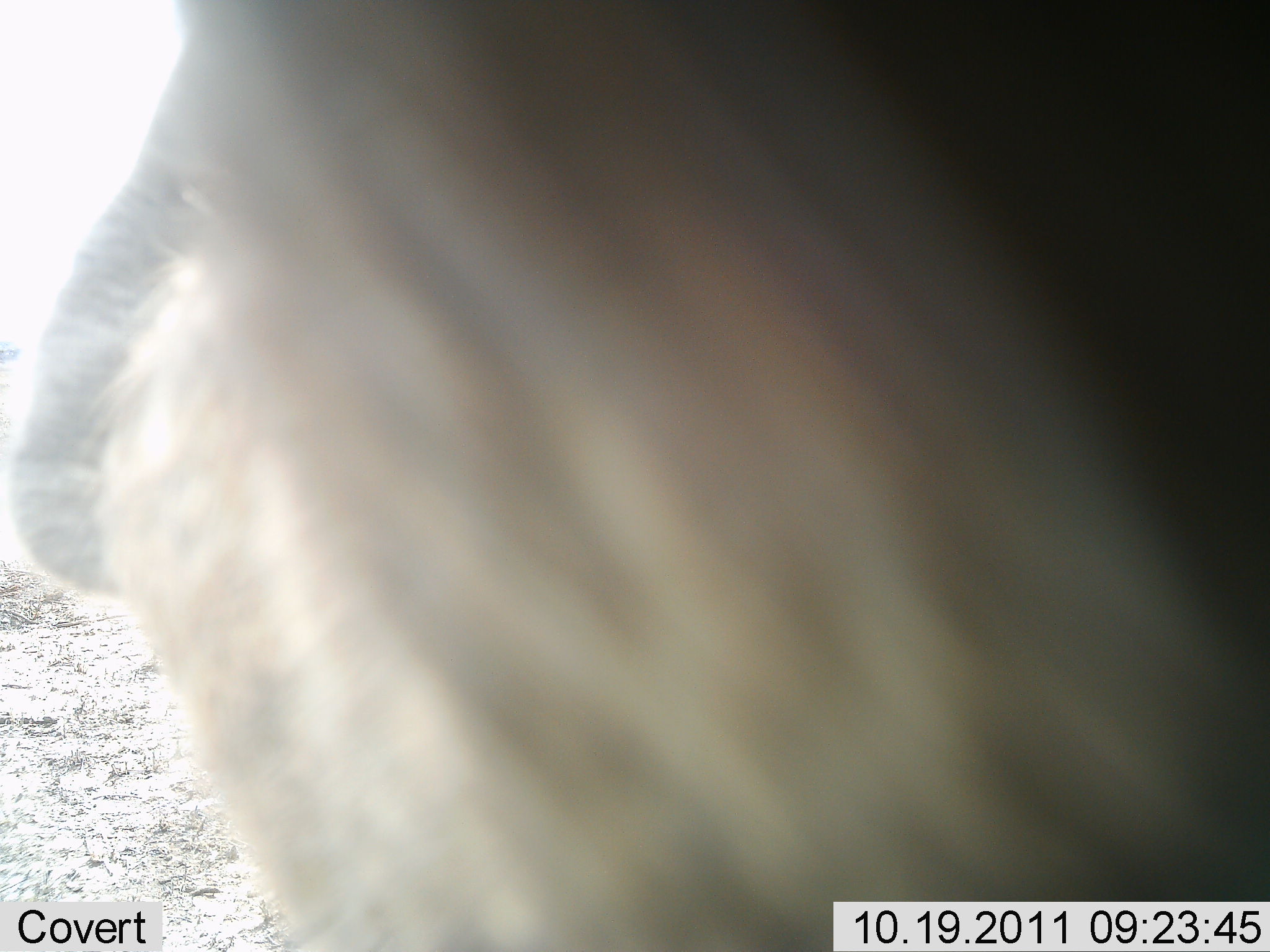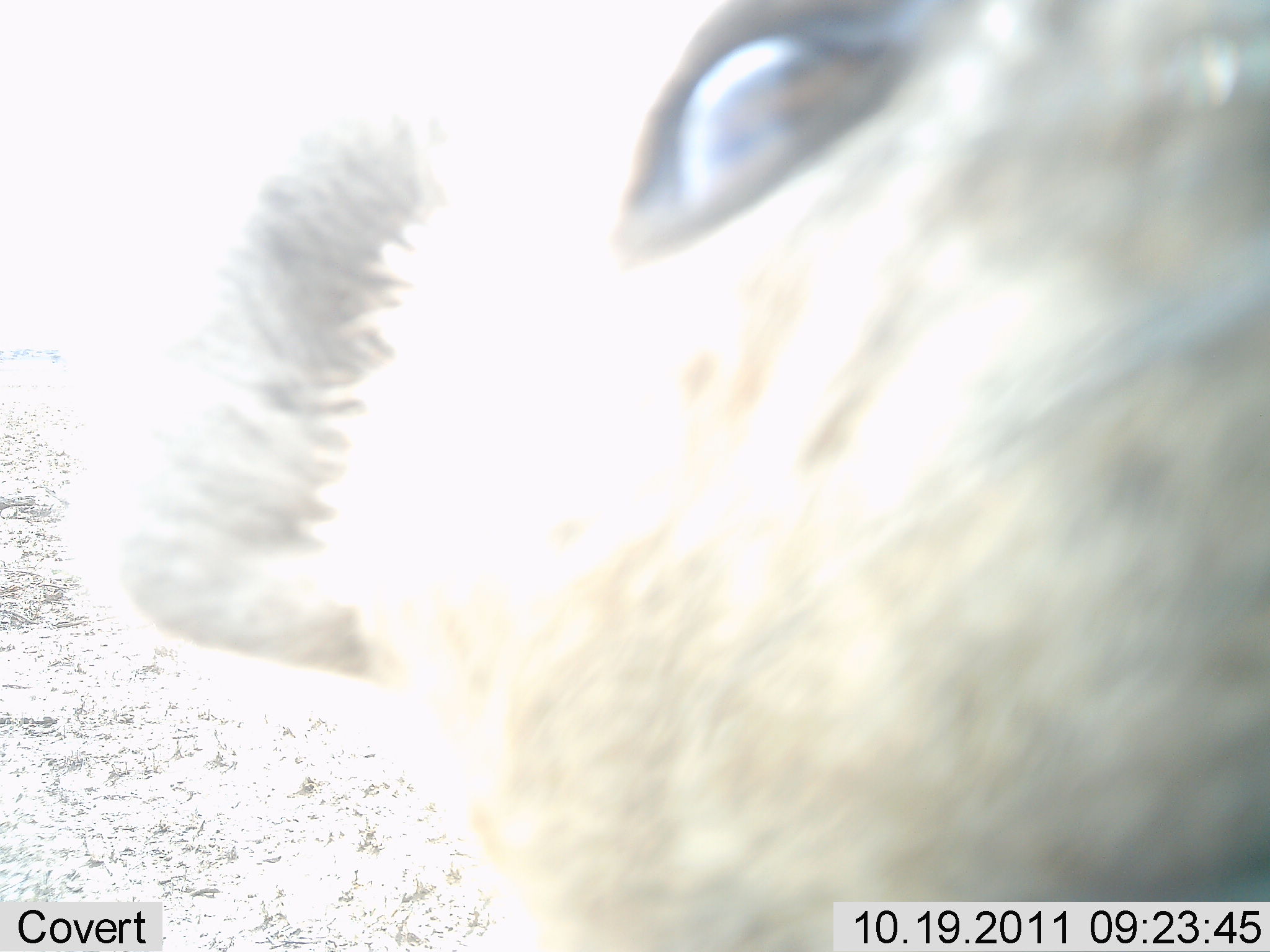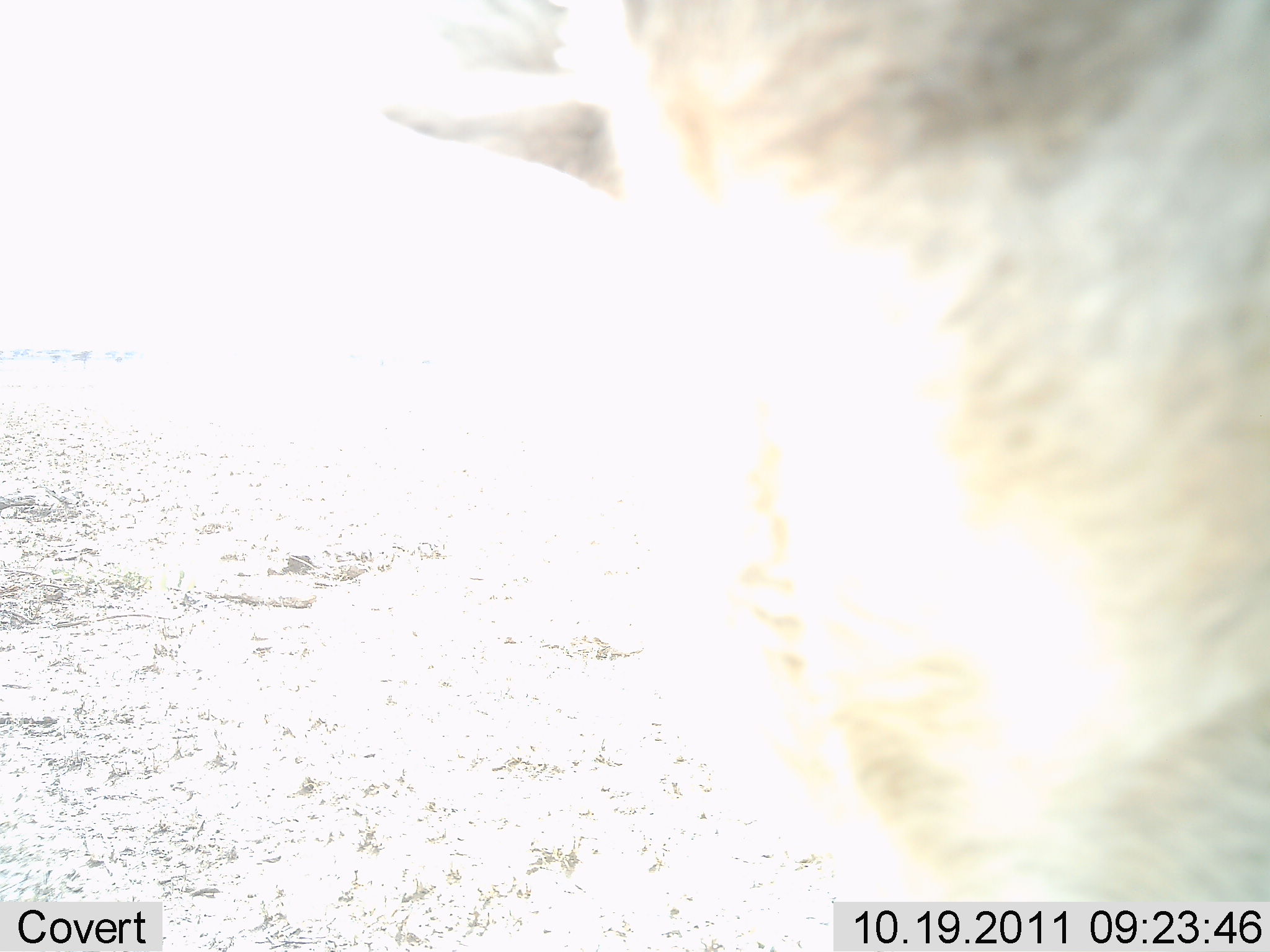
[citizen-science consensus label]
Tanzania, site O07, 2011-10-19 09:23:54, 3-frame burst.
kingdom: Animalia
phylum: Chordata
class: Mammalia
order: Carnivora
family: Hyaenidae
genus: Crocuta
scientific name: Crocuta crocuta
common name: spotted hyena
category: hyenaspotted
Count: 1.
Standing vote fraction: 25%.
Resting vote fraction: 0%.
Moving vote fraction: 0%.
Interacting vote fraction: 75%.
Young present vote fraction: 0%.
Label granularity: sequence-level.